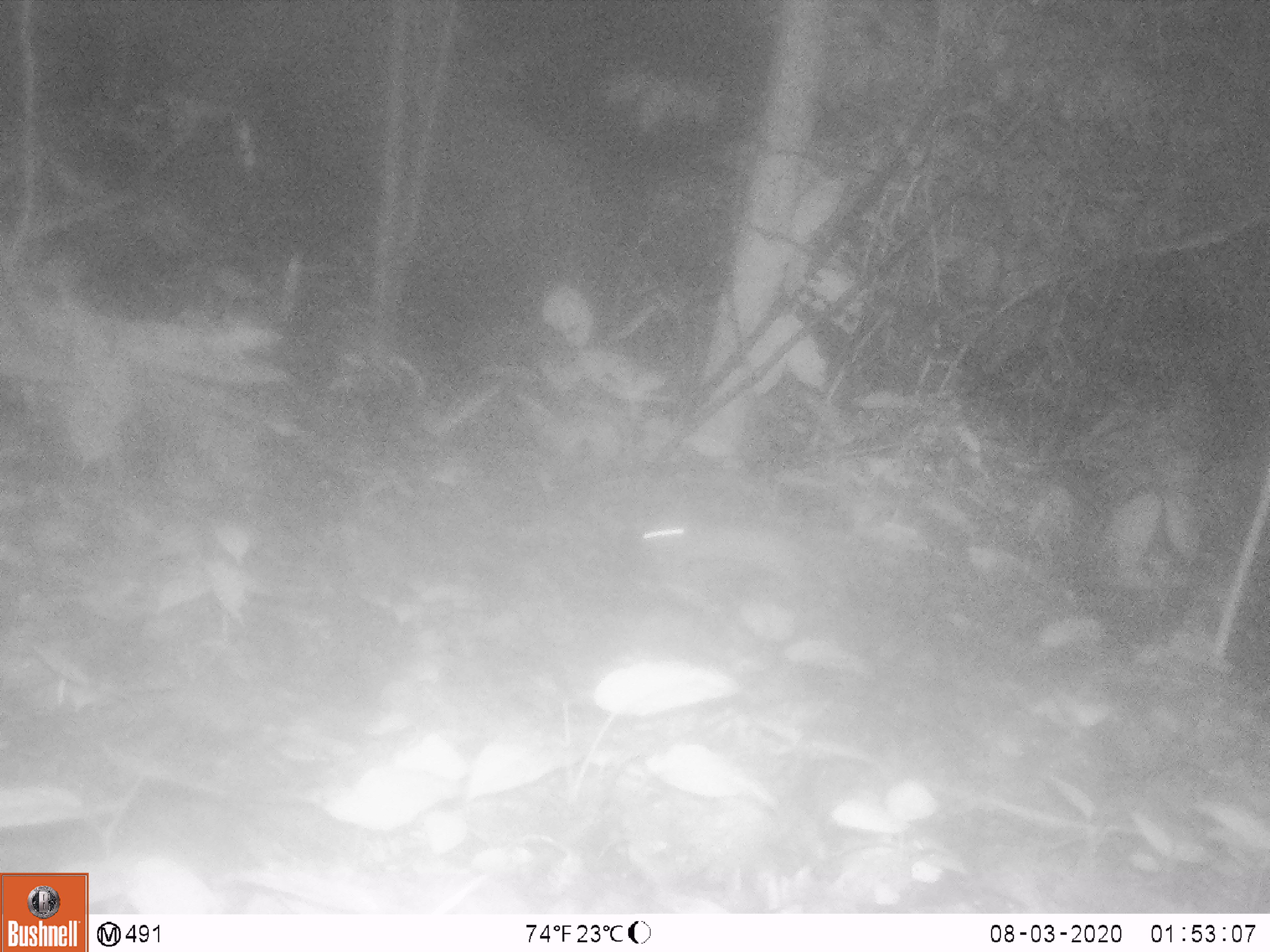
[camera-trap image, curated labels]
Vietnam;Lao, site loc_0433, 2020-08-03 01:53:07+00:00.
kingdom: Animalia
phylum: Chordata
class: Mammalia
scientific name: Mammalia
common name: mammal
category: unidentified small mammal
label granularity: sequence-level